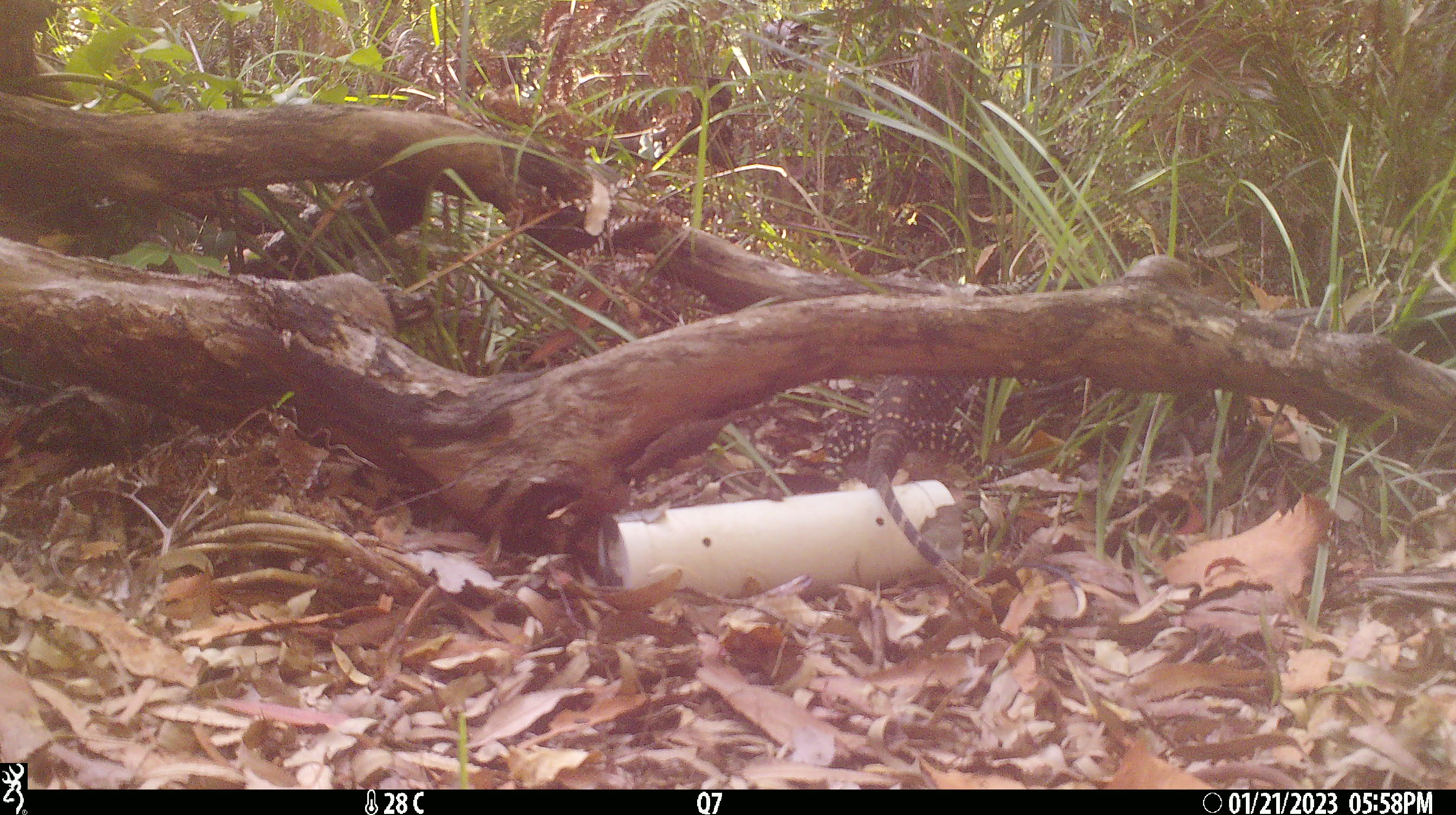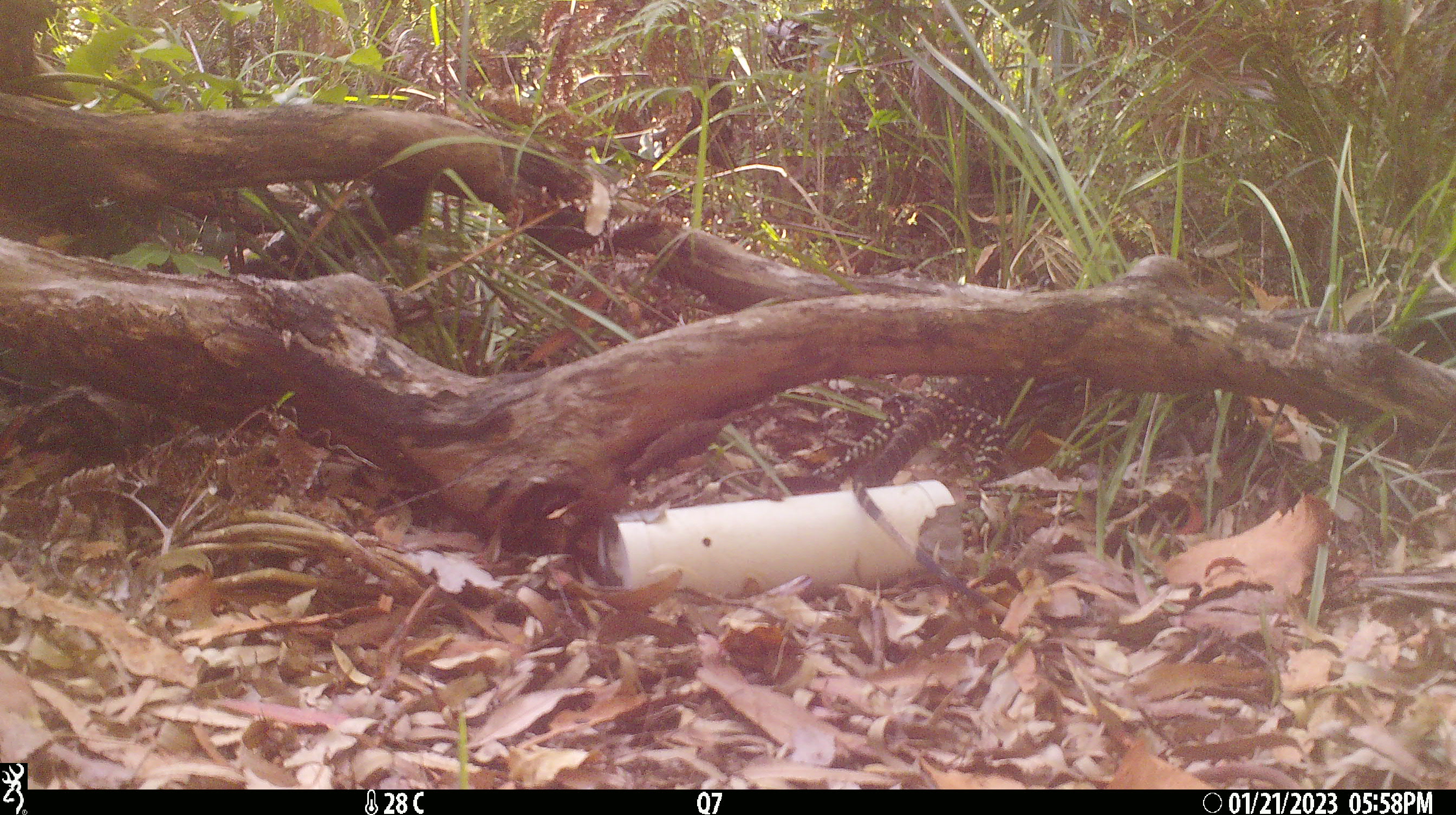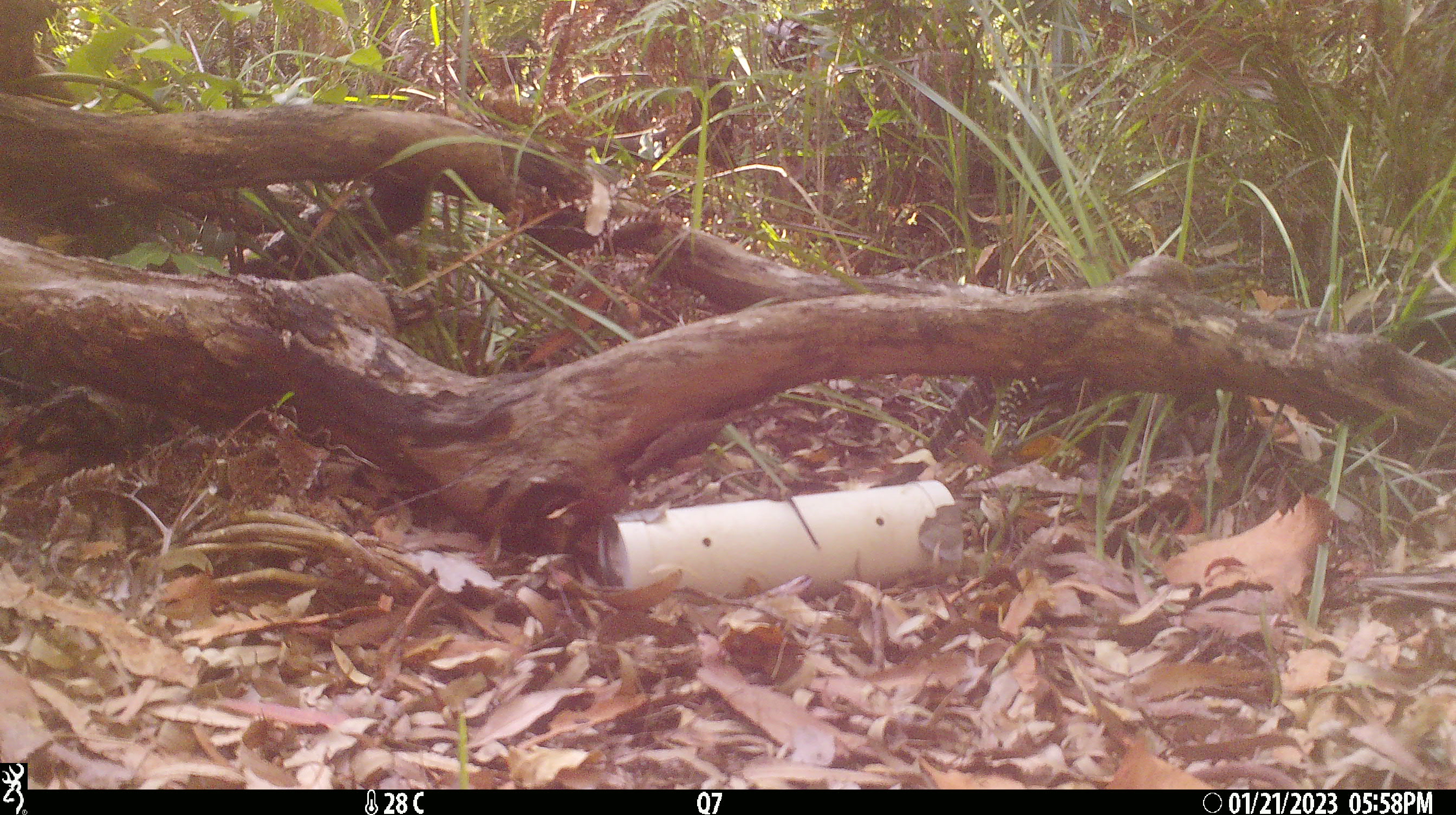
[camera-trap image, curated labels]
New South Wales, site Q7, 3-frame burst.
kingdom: Animalia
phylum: Chordata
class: Reptilia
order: Squamata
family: Varanidae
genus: Varanus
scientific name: Varanus varius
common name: lace monitor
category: goanna